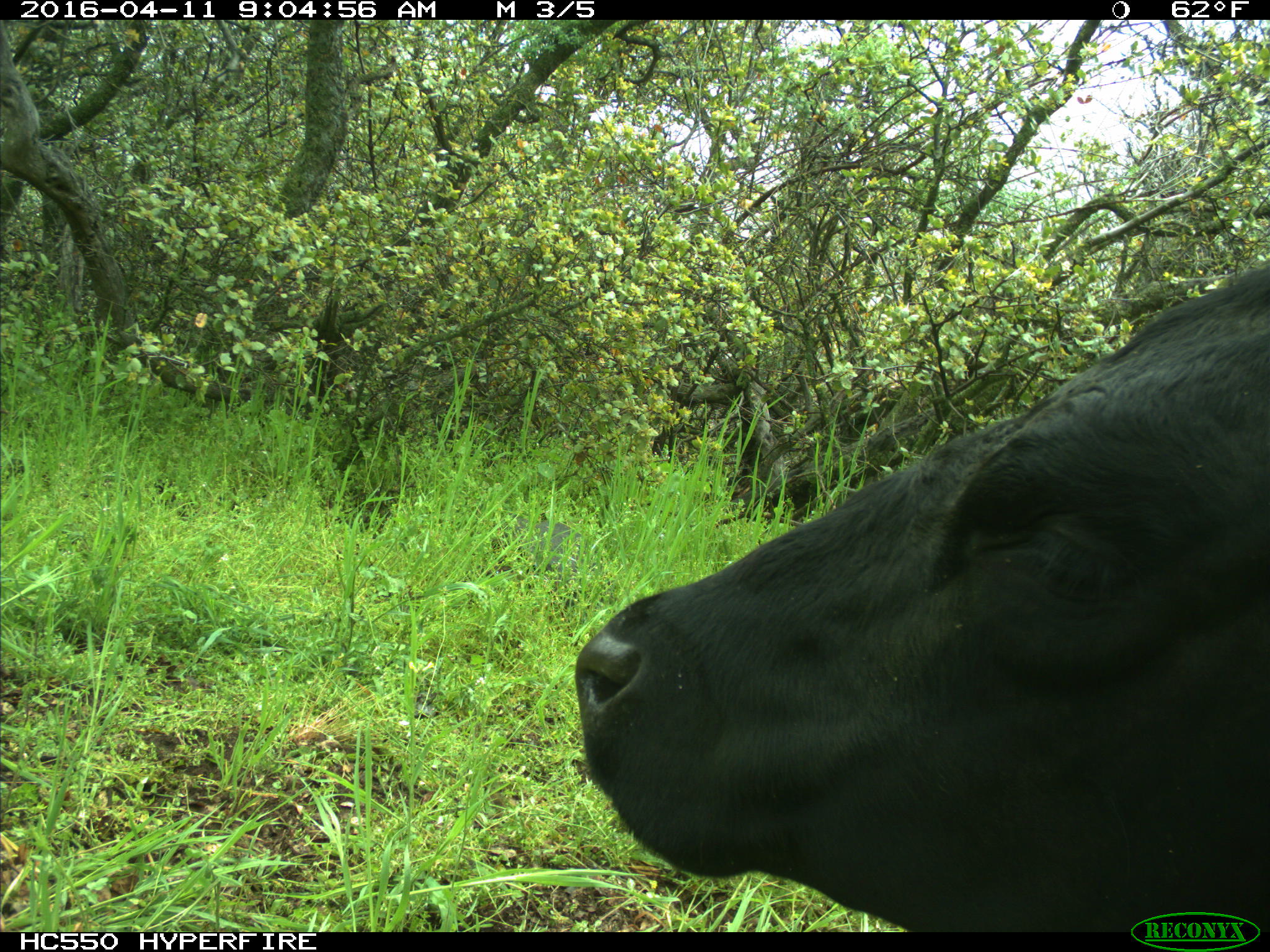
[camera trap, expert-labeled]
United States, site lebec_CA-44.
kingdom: Animalia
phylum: Chordata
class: Mammalia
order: Artiodactyla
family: Bovidae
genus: Bos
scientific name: Bos taurus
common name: domestic cow